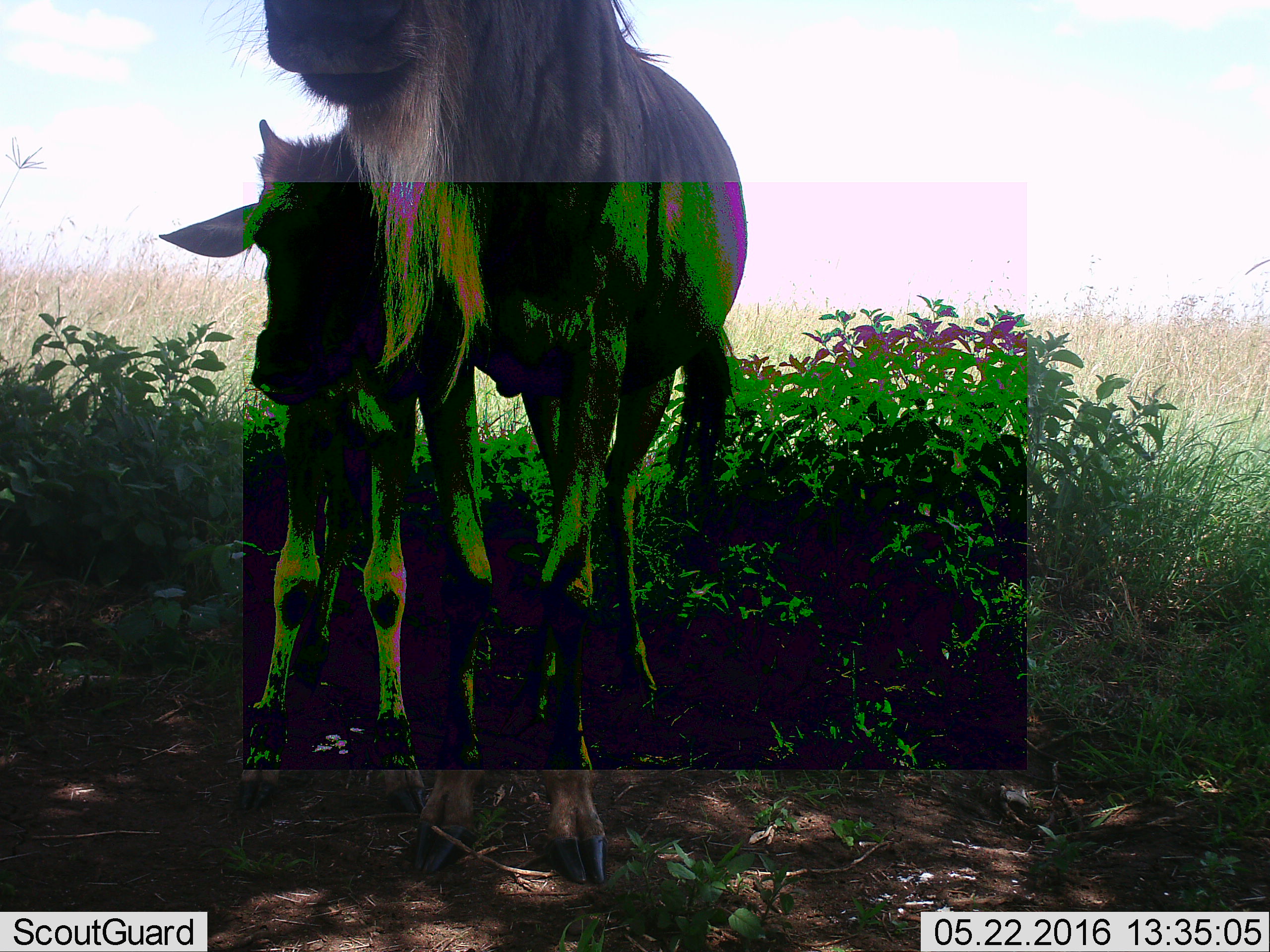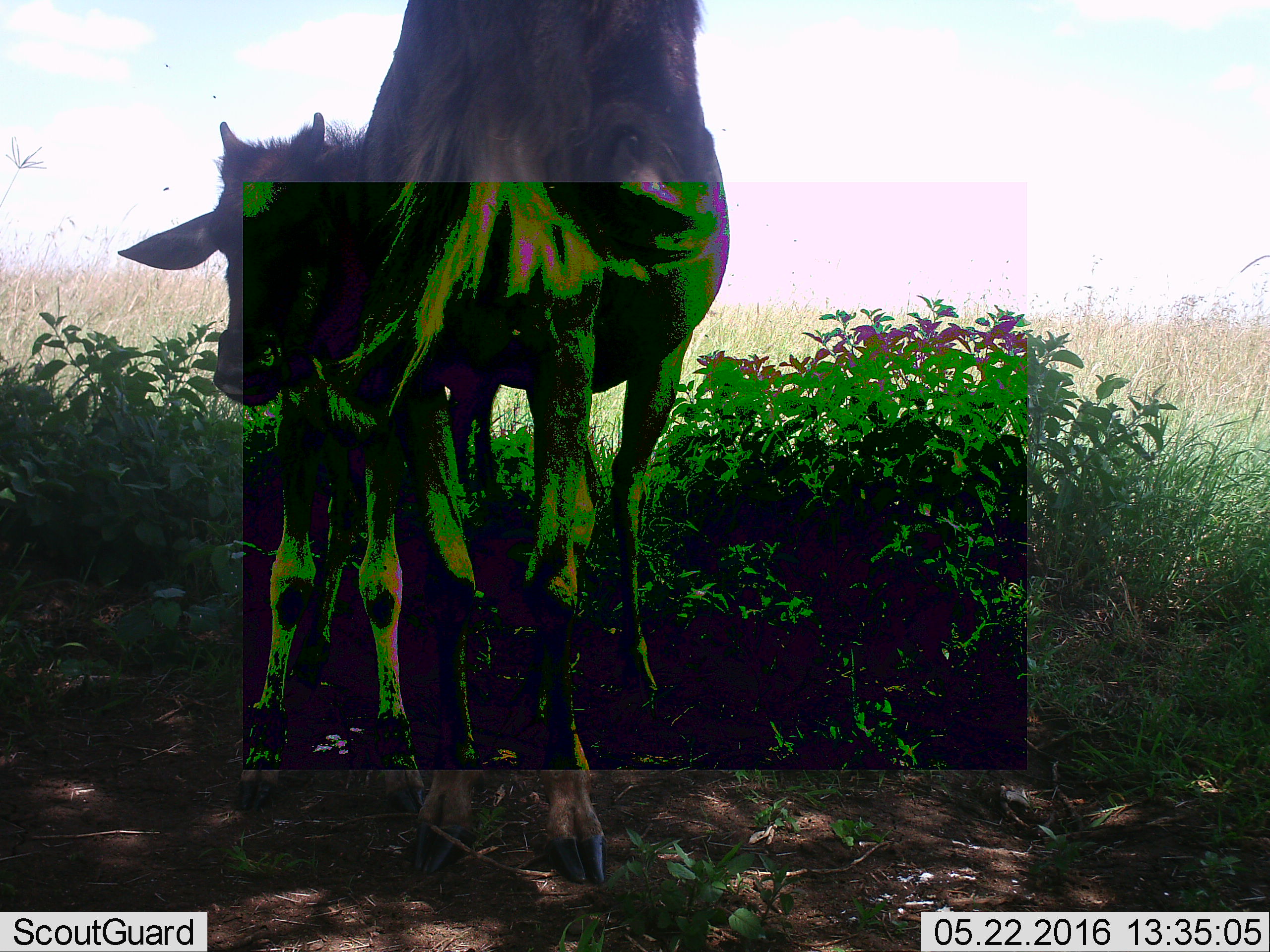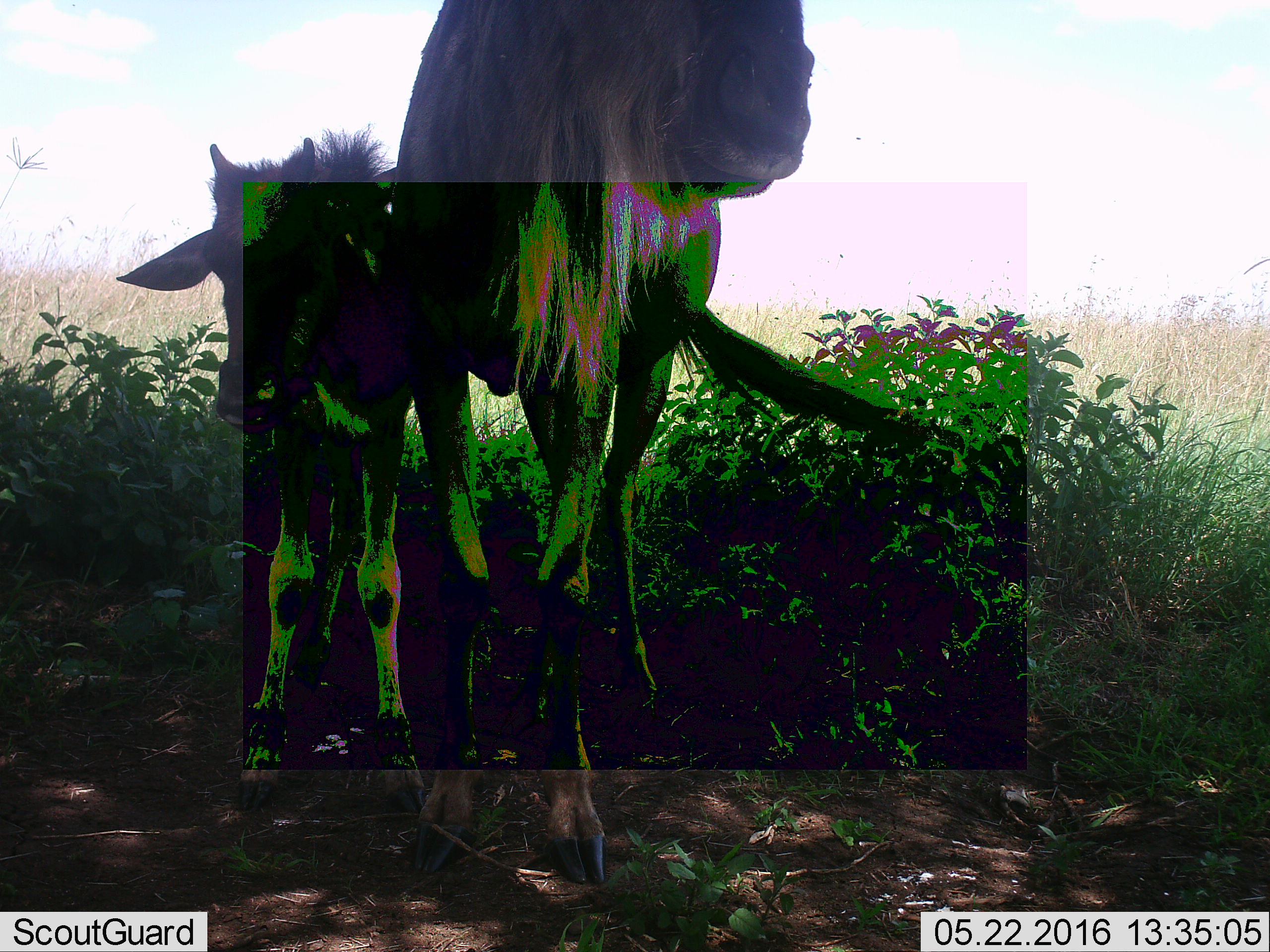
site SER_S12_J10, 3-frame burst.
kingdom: Animalia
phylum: Chordata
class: Mammalia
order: Artiodactyla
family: Bovidae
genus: Connochaetes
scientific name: Connochaetes taurinus taurinus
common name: blue wildebeest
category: wildebeestblue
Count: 2.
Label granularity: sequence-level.